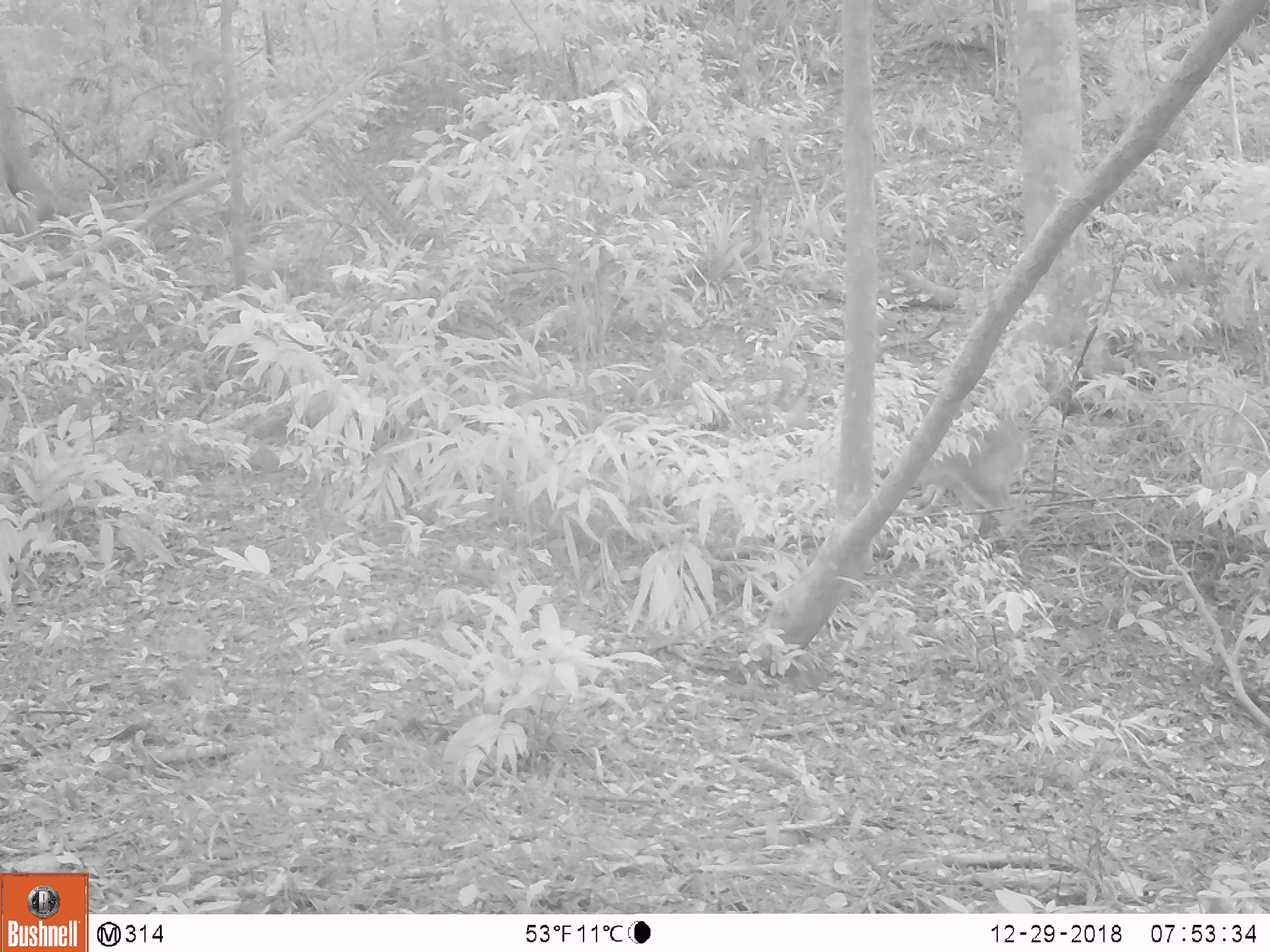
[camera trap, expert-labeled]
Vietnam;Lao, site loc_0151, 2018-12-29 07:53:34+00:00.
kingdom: Animalia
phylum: Chordata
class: Mammalia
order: Artiodactyla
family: Cervidae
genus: Muntiacus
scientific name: Muntiacus vuquangensis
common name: large-antlered muntjac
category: large antlered muntjac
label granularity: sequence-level